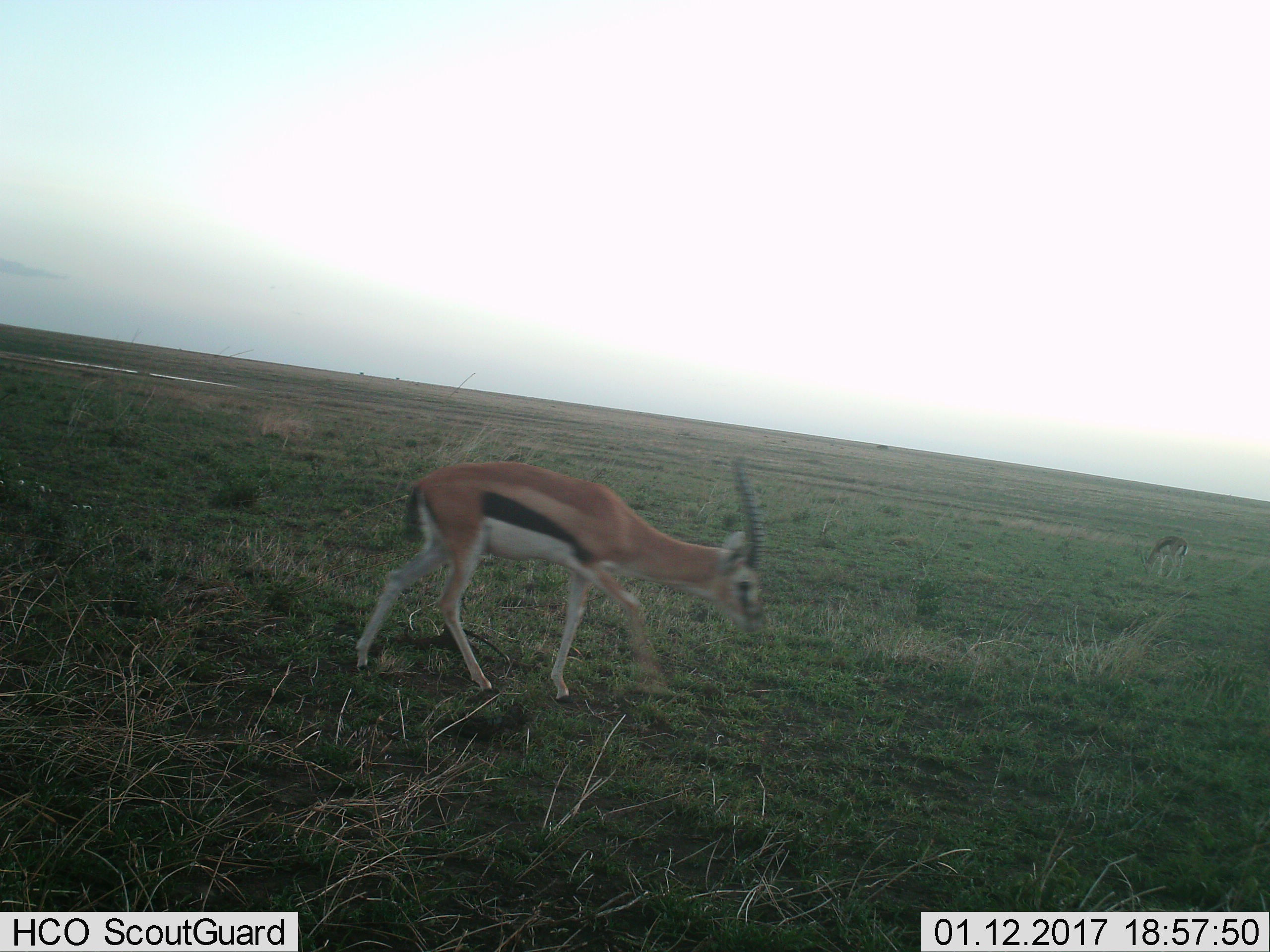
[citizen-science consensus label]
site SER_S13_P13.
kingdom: Animalia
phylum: Chordata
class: Mammalia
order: Artiodactyla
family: Bovidae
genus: Eudorcas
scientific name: Eudorcas thomsonii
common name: thomson's gazelle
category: gazellethomsons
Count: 2.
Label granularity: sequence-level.